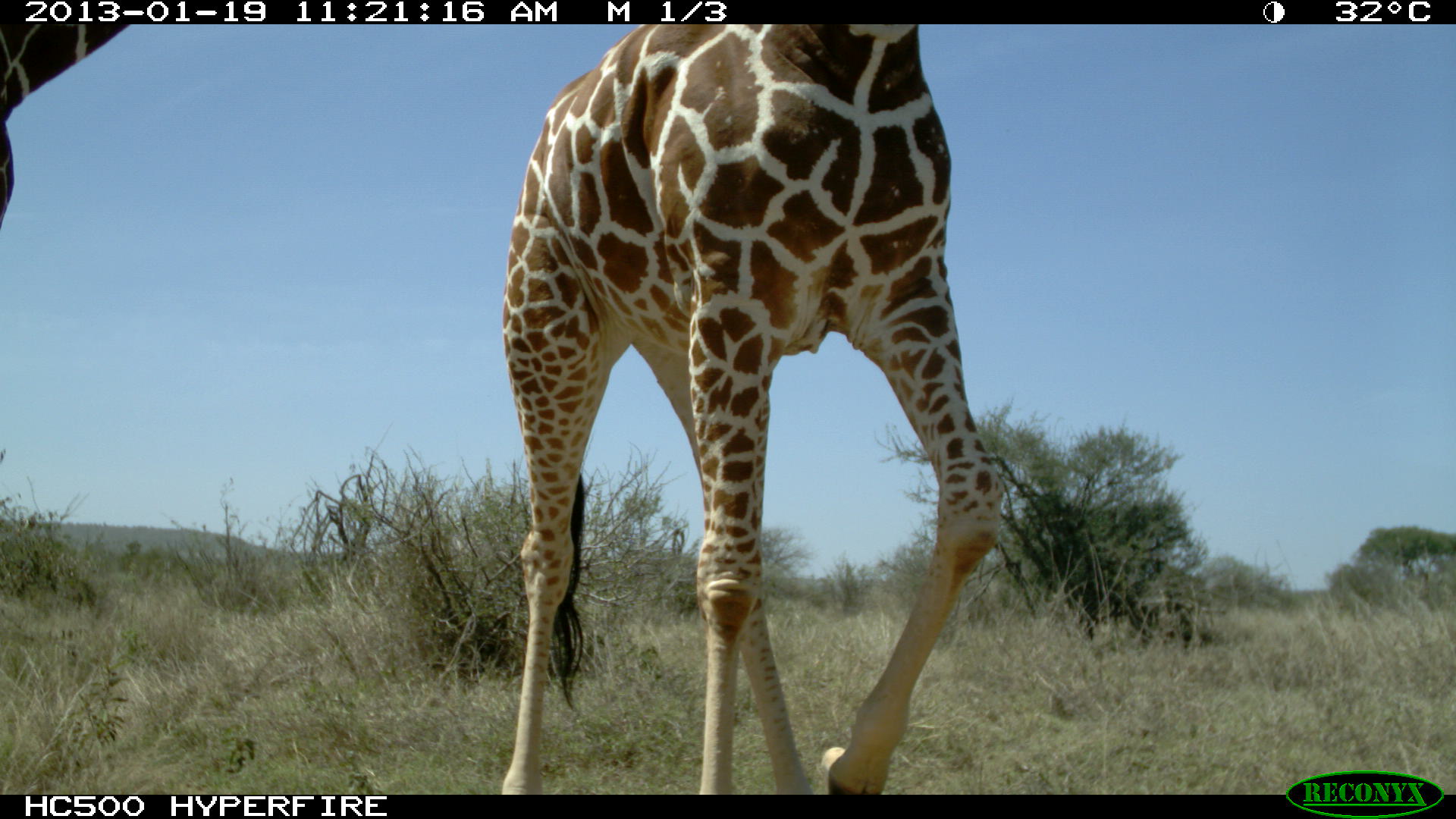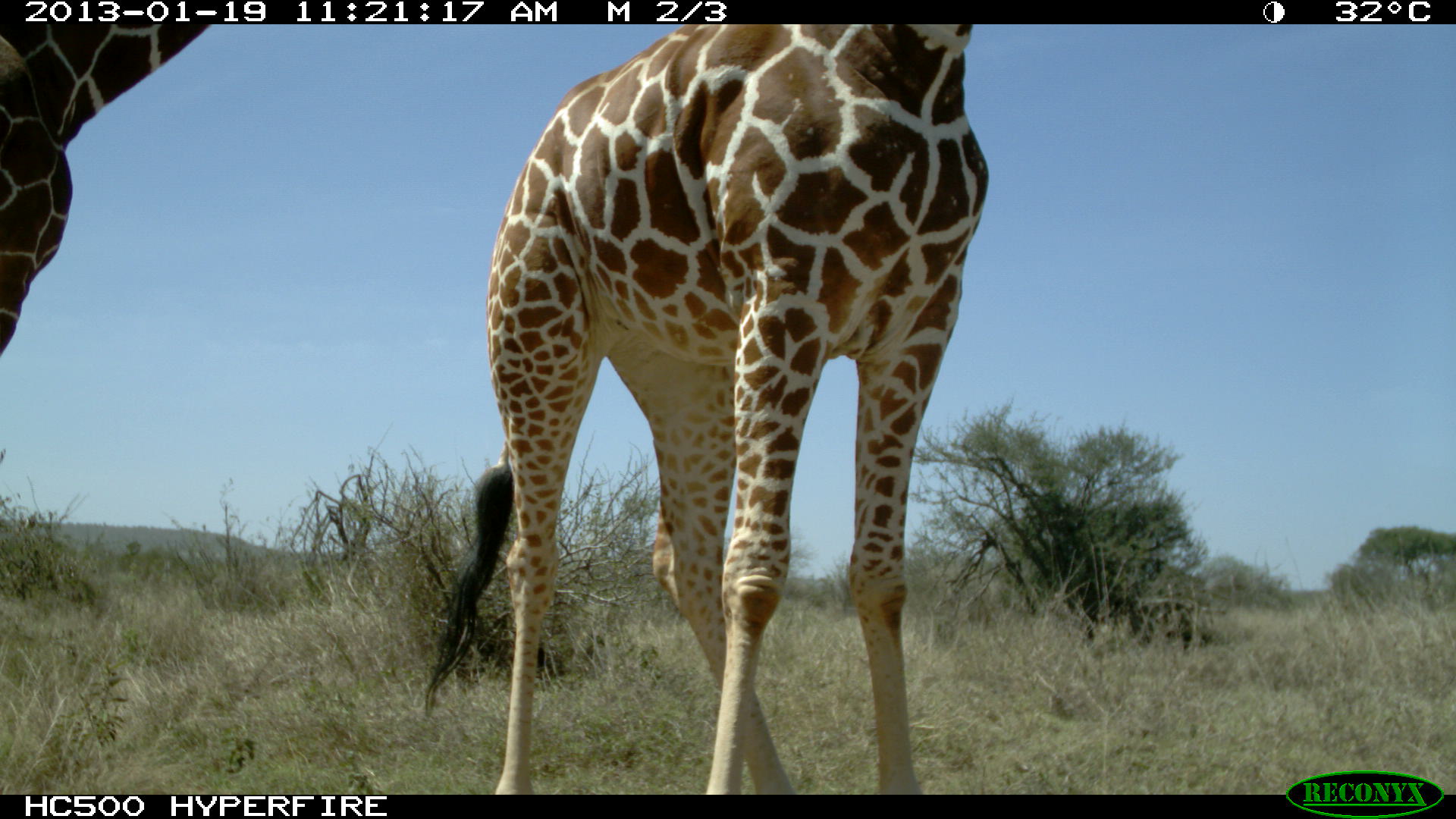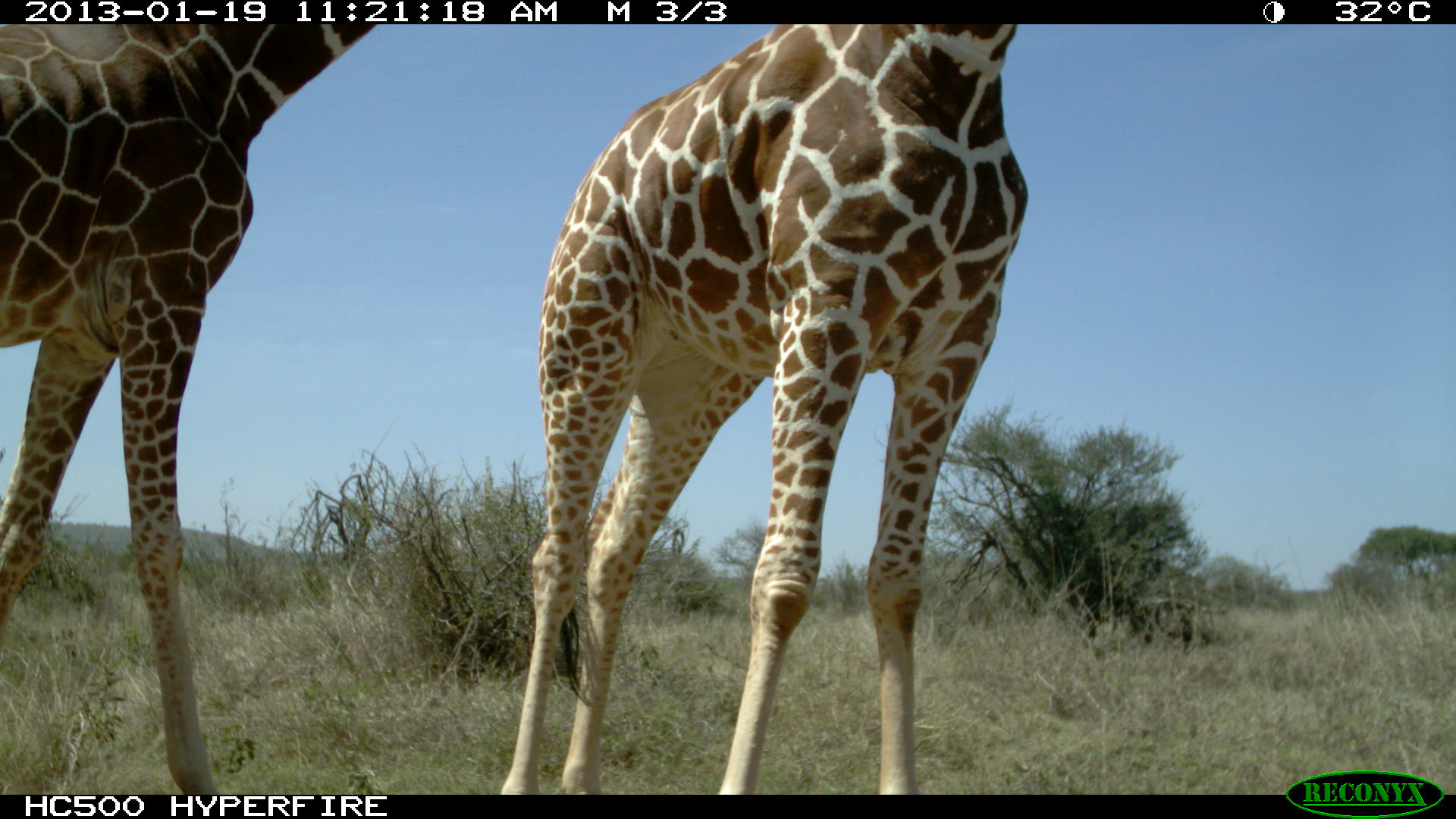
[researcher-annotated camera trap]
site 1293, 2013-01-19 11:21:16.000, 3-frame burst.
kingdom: Animalia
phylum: Chordata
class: Mammalia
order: Artiodactyla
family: Giraffidae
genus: Giraffa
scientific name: Giraffa camelopardalis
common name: giraffe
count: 2